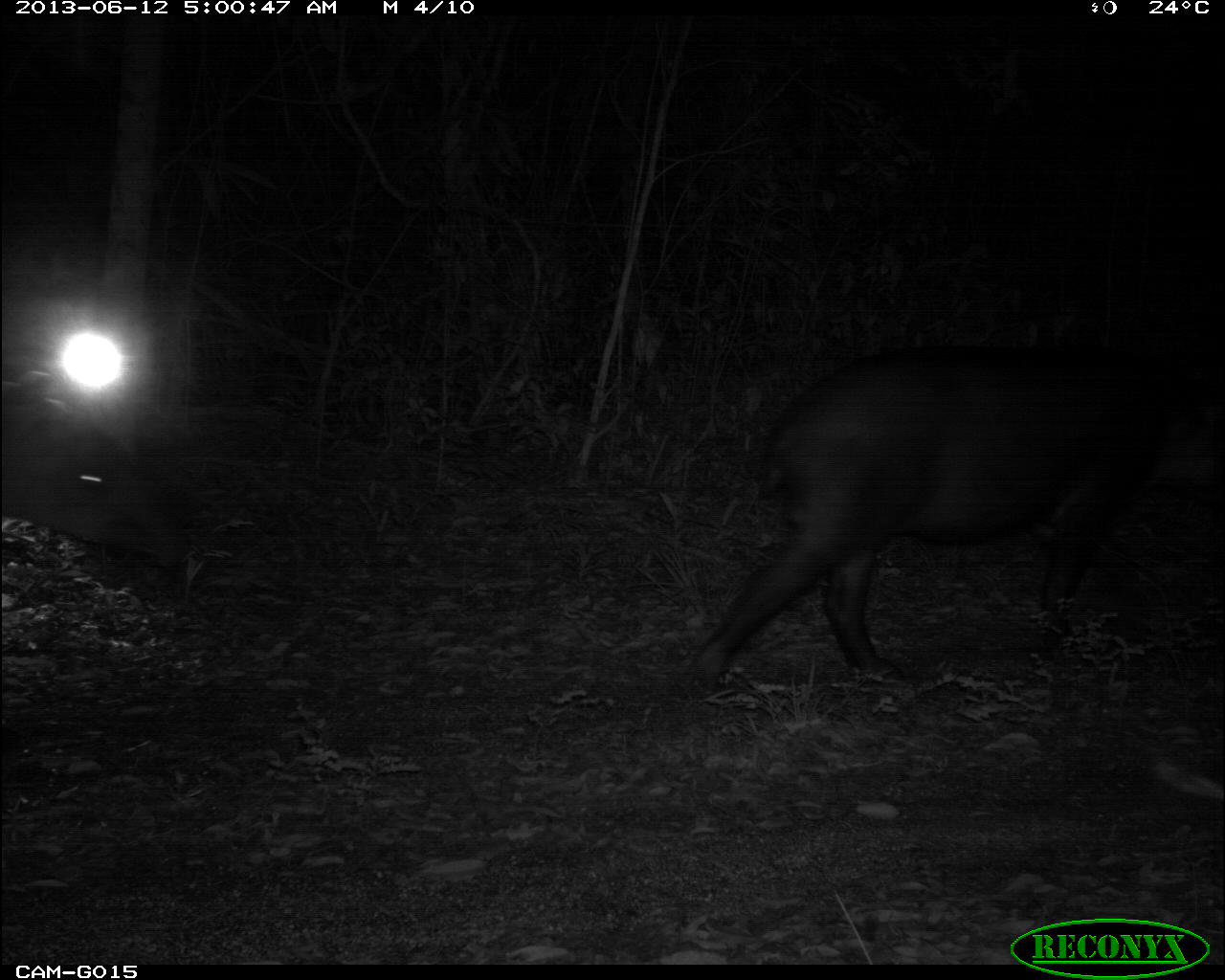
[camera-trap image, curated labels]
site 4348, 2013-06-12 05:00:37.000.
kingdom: Animalia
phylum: Chordata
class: Mammalia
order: Perissodactyla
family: Tapiridae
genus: Tapirus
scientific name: Tapirus bairdii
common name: baird's tapir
Tapirus bairdii (baird's tapir), count 2.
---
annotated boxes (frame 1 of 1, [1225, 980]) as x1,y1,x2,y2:
tapirus bairdii: 677,339,1225,693; 0,376,196,569